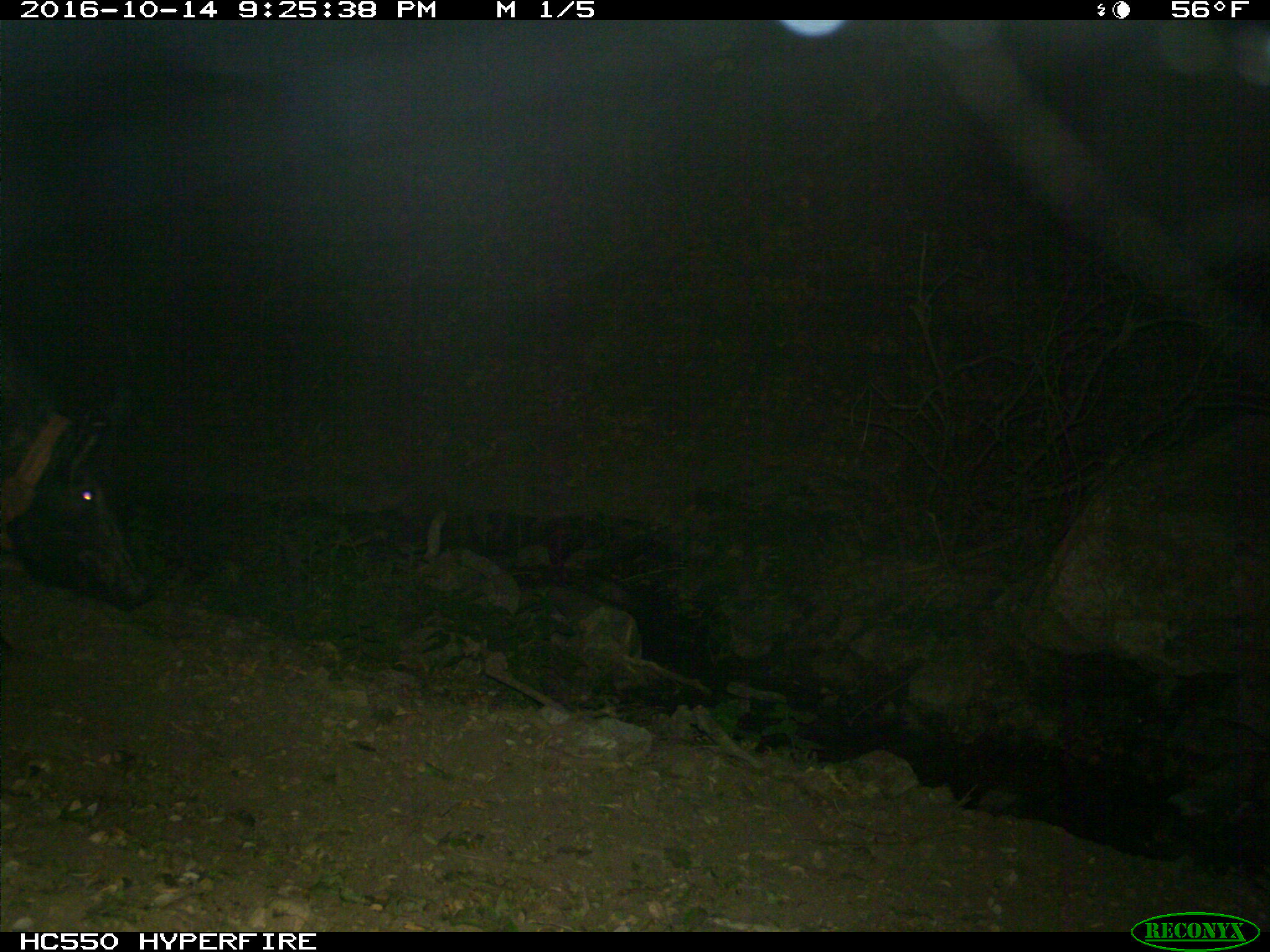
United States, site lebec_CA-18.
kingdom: Animalia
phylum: Chordata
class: Mammalia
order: Artiodactyla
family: Suidae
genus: Sus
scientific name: Sus scrofa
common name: wild boar